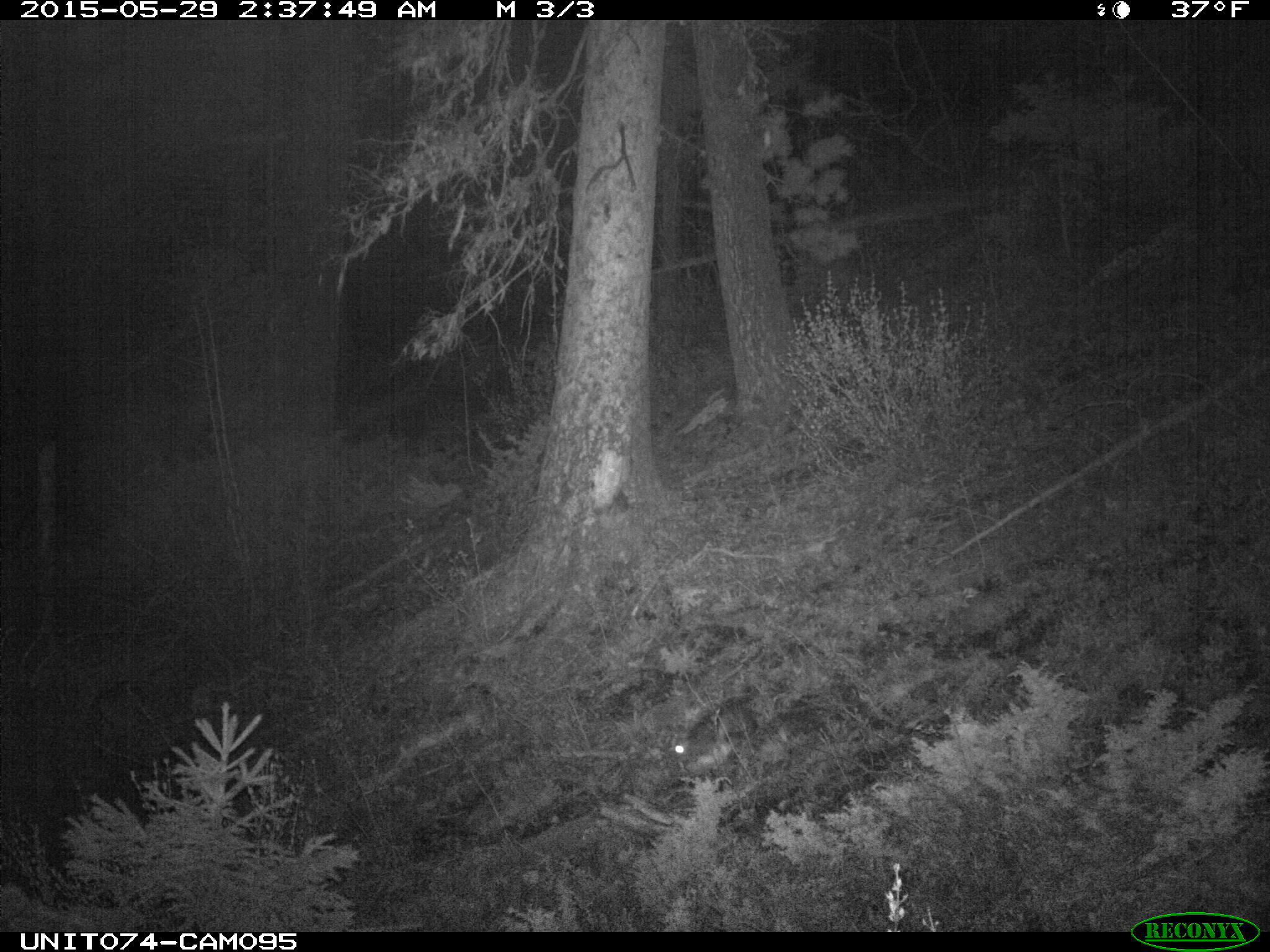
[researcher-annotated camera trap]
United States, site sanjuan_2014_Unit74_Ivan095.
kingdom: Animalia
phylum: Chordata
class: Mammalia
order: Lagomorpha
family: Leporidae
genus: Lepus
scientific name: Lepus americanus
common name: snowshoe hare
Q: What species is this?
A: Lepus americanus (snowshoe hare).